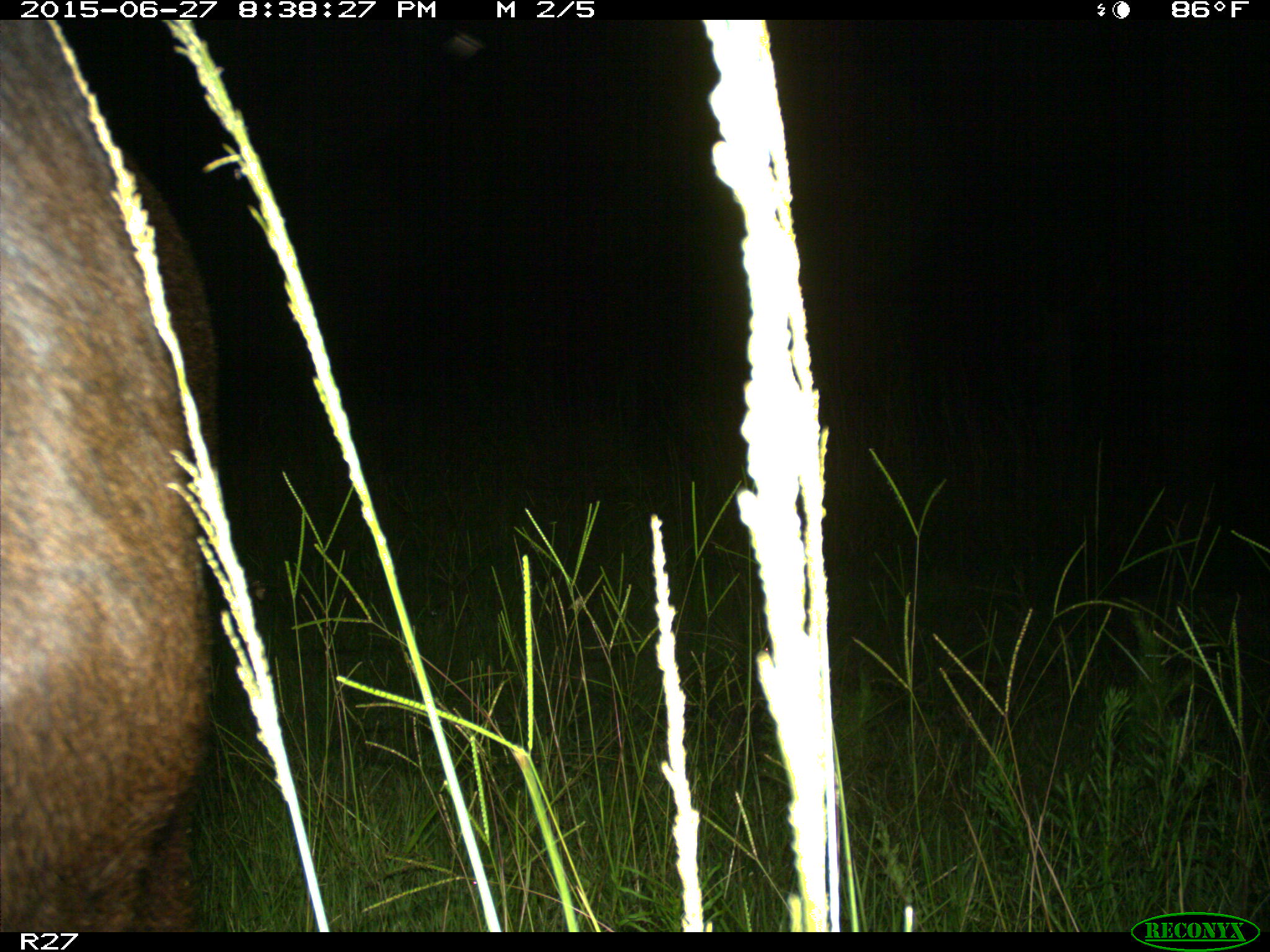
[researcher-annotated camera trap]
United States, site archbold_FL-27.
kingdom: Animalia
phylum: Chordata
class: Mammalia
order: Artiodactyla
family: Bovidae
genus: Bos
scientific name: Bos taurus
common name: domestic cow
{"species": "Bos taurus (domestic cow)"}